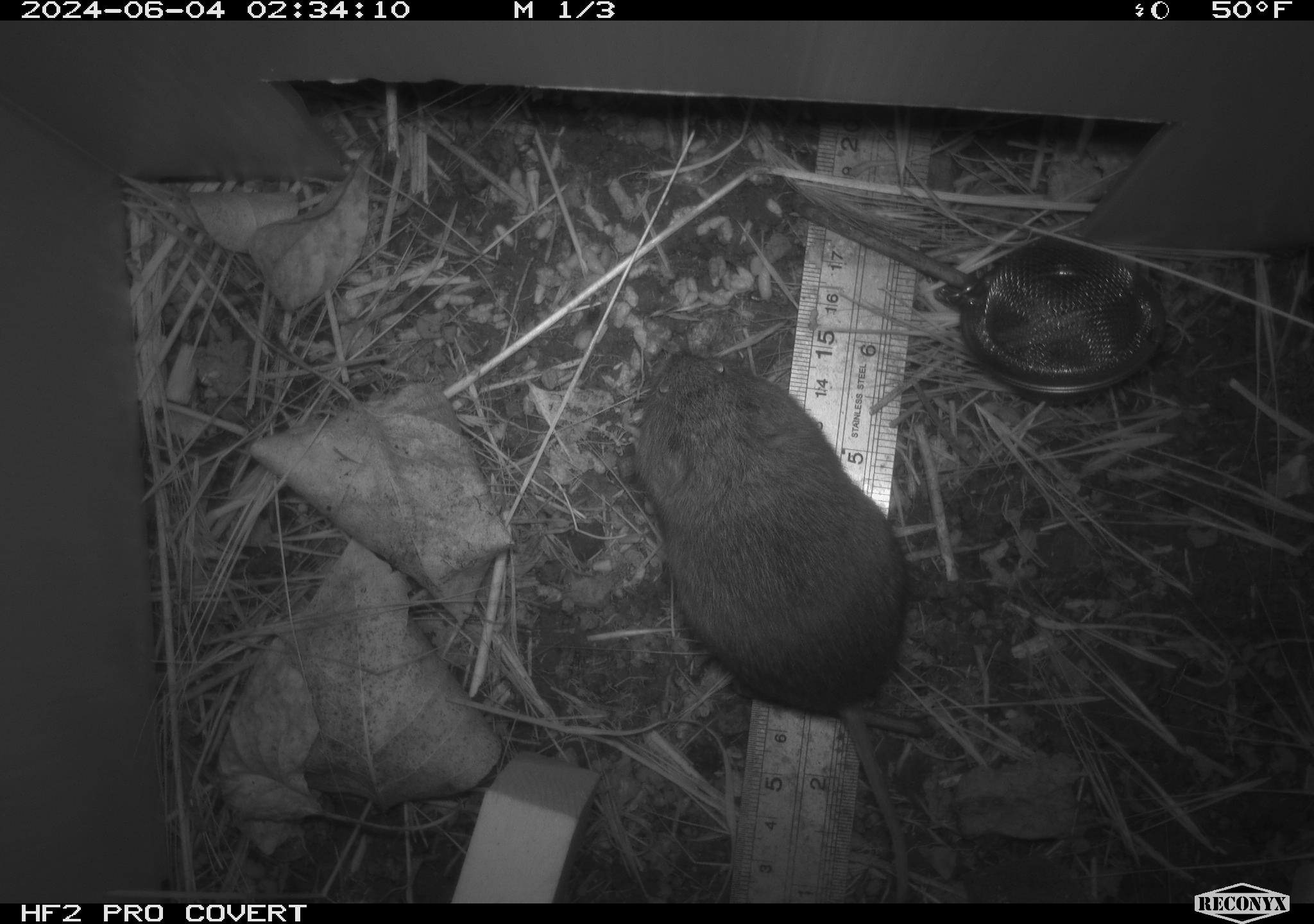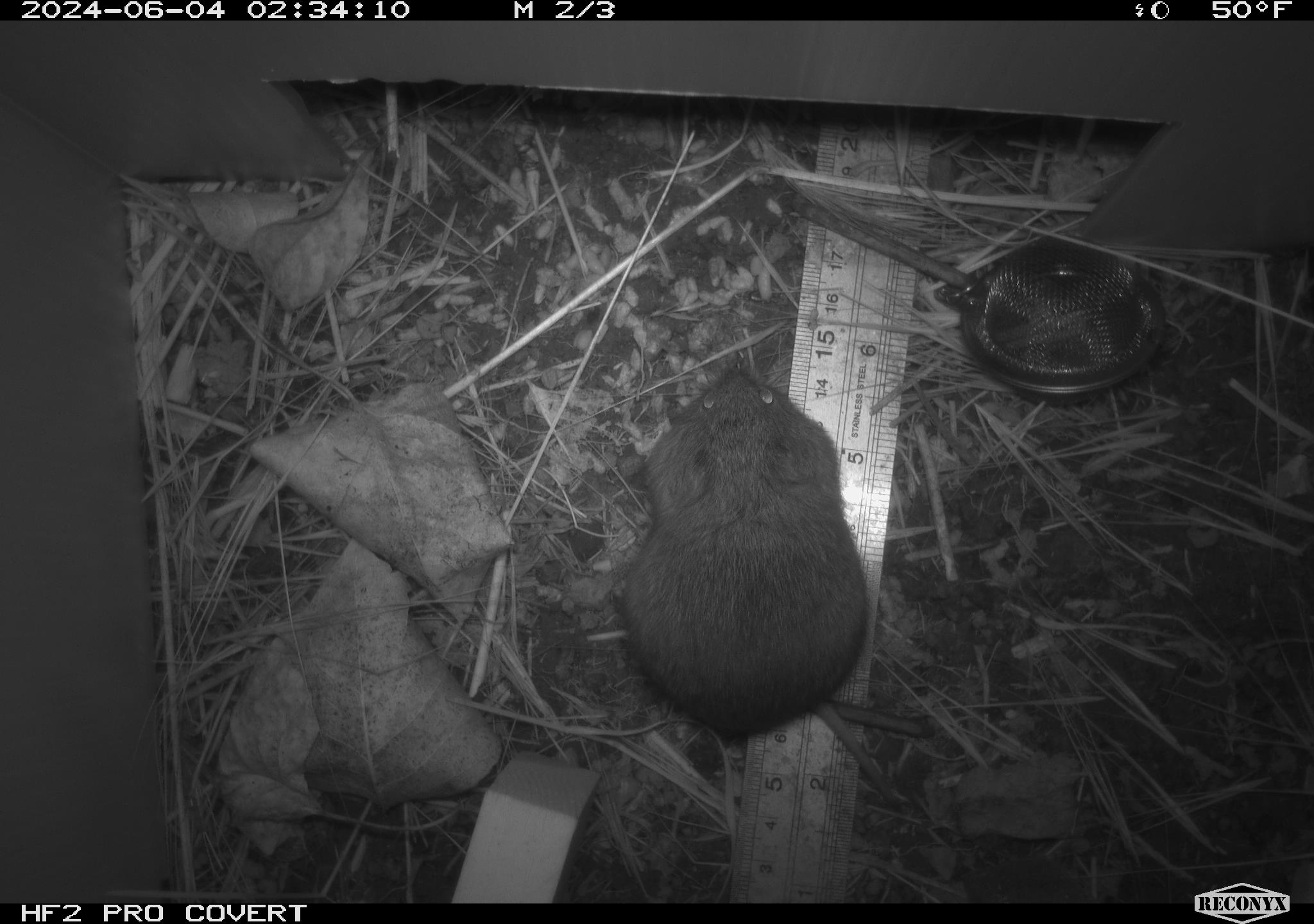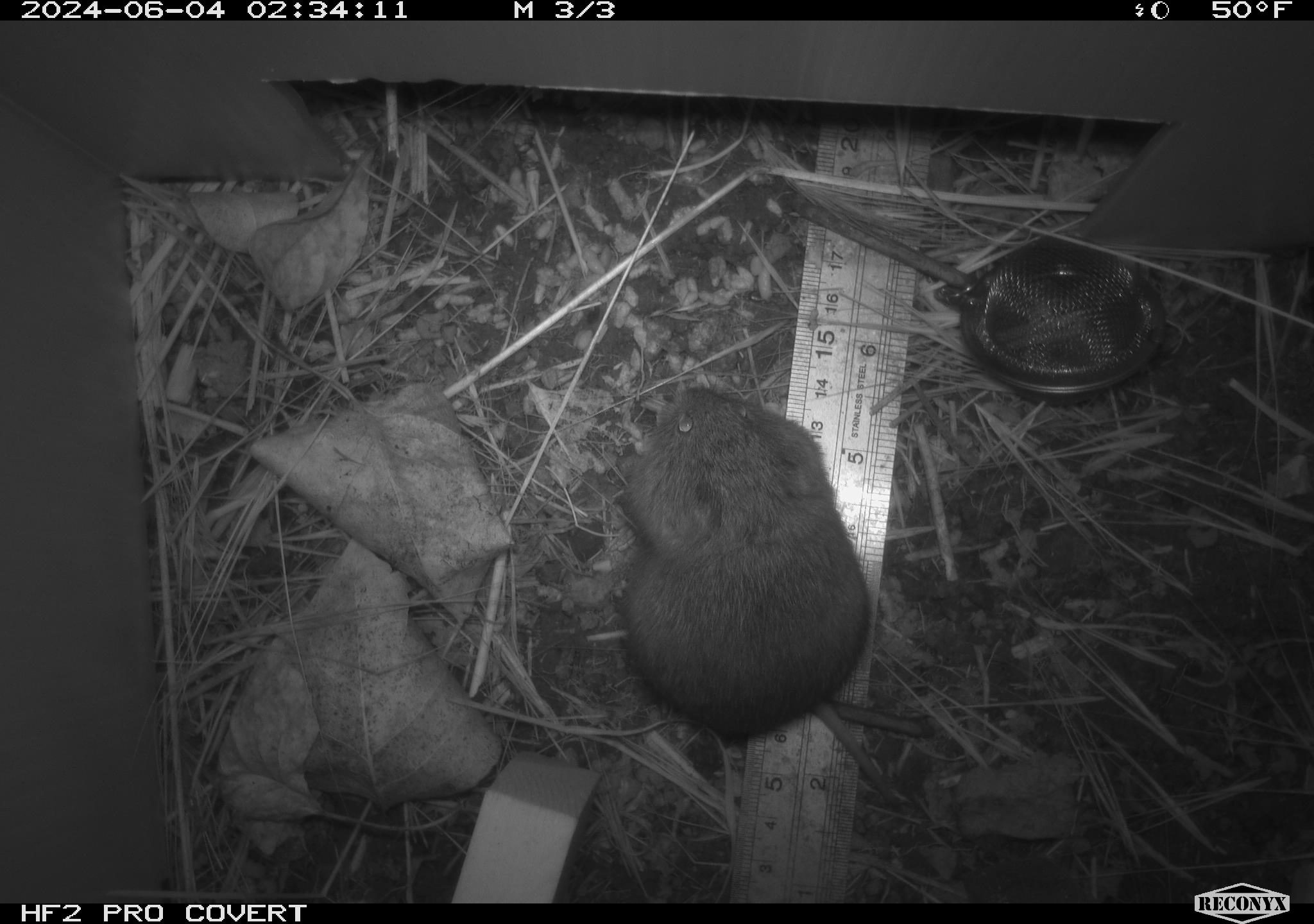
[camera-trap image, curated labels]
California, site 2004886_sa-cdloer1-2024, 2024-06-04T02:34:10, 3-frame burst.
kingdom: Animalia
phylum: Chordata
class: Mammalia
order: Rodentia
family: Cricetidae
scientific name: Arvicolinae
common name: voles, lemmings, and muskrats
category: arvicolinae subfamily